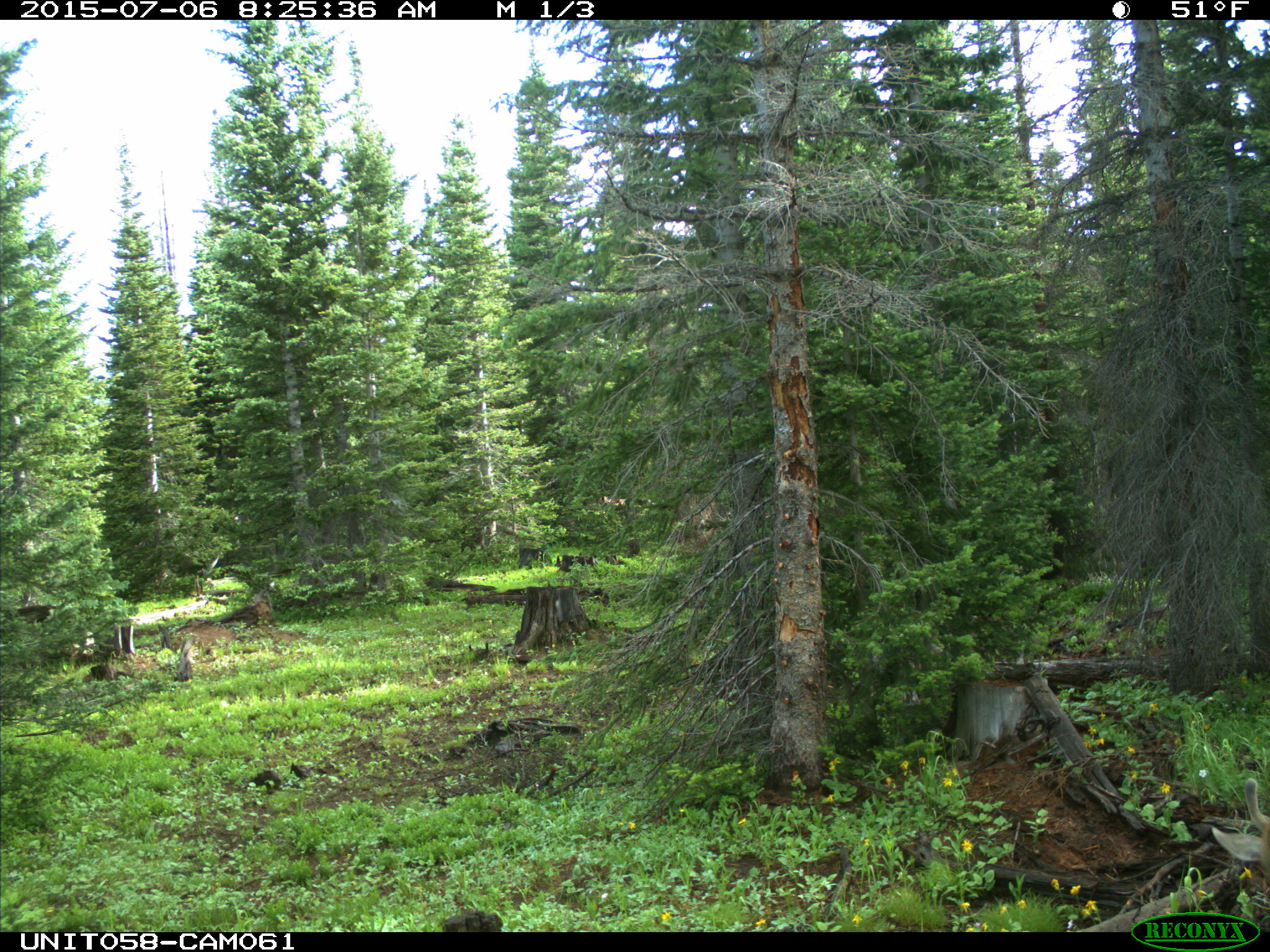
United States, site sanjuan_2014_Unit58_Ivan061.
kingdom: Animalia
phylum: Chordata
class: Mammalia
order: Artiodactyla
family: Cervidae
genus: Odocoileus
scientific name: Odocoileus hemionus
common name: mule deer